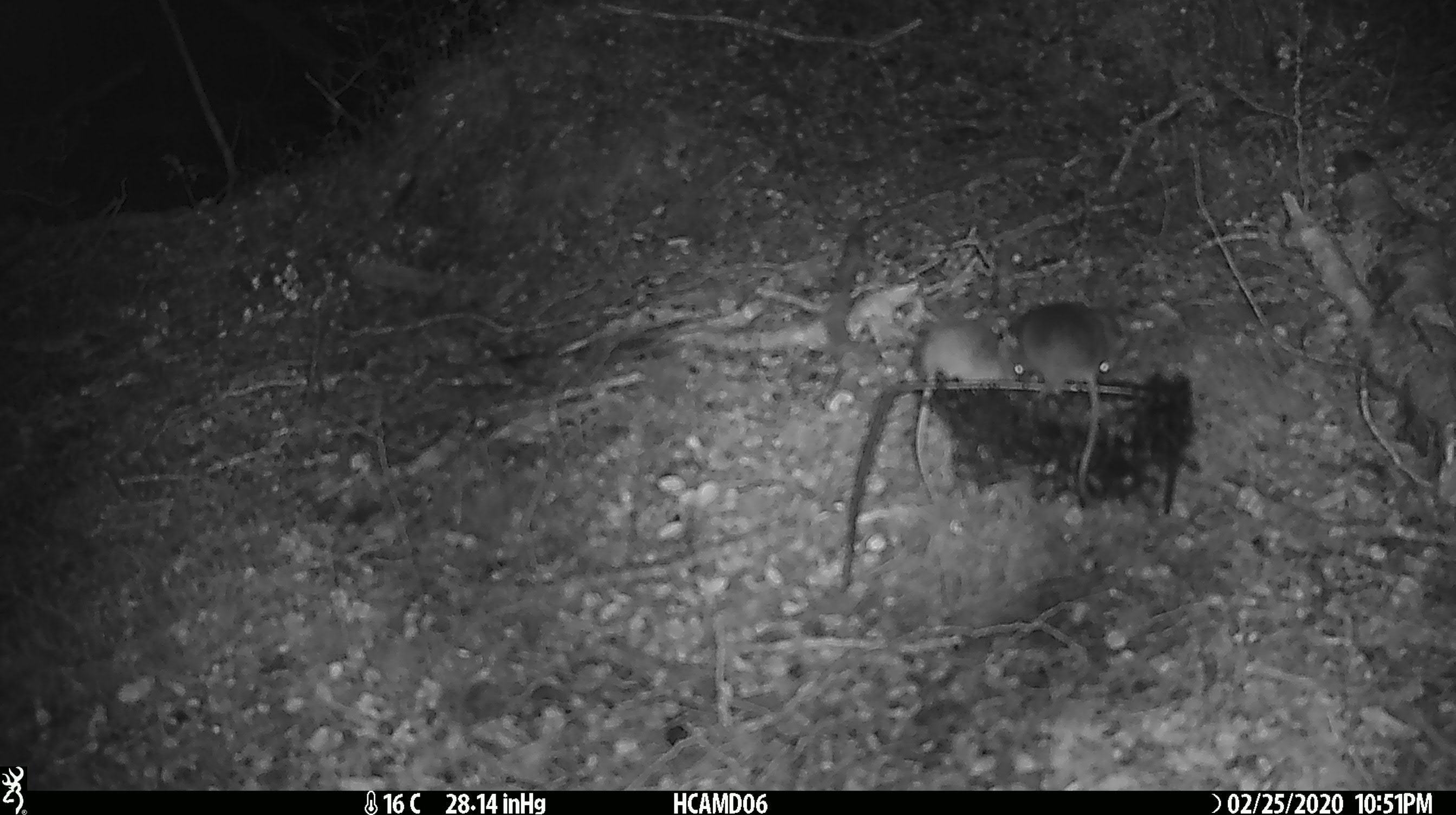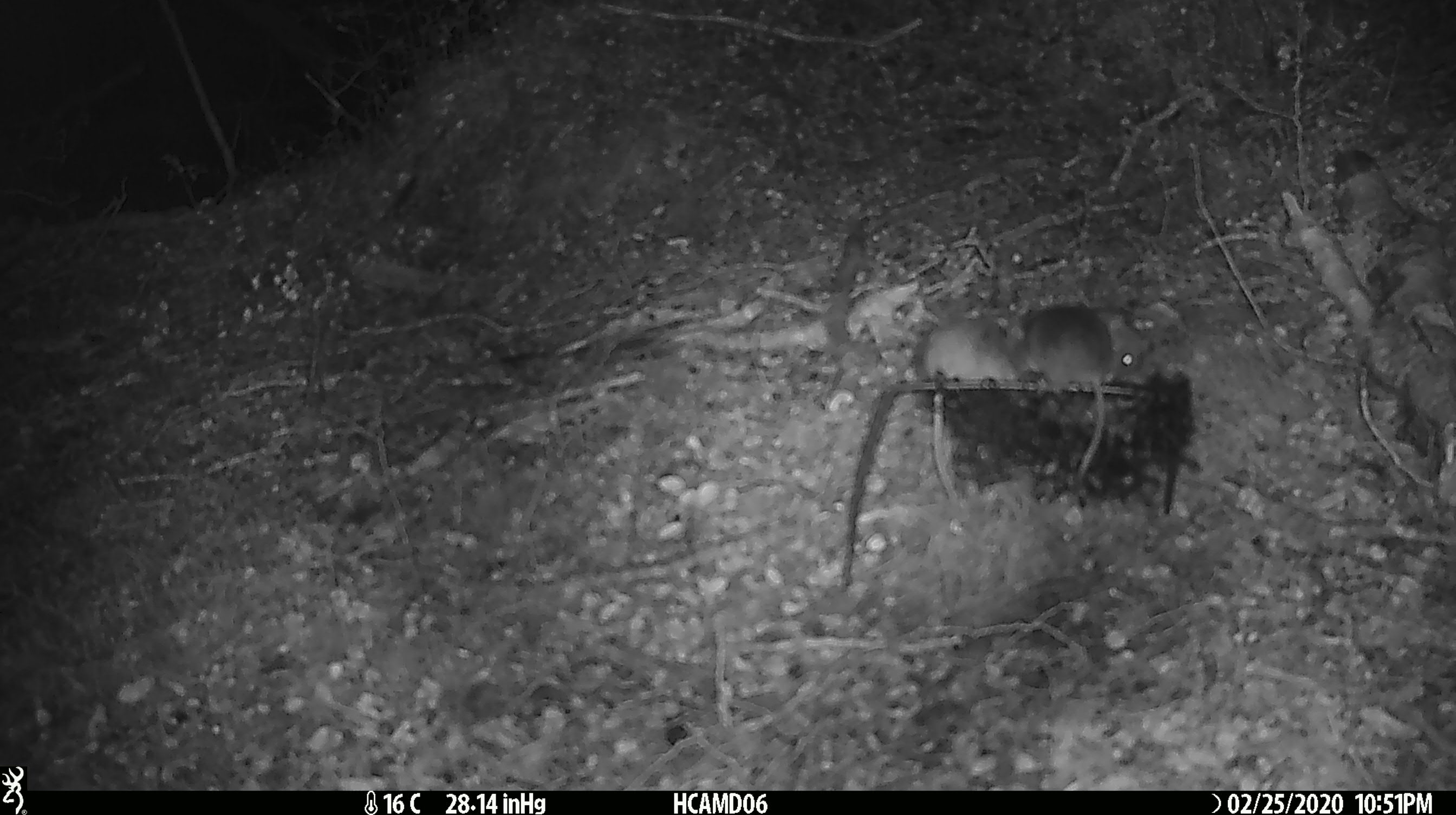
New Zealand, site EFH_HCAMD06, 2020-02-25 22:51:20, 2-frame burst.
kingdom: Animalia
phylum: Chordata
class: Mammalia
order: Rodentia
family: Muridae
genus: Mus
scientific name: Mus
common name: mouse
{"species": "mouse (Mus)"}